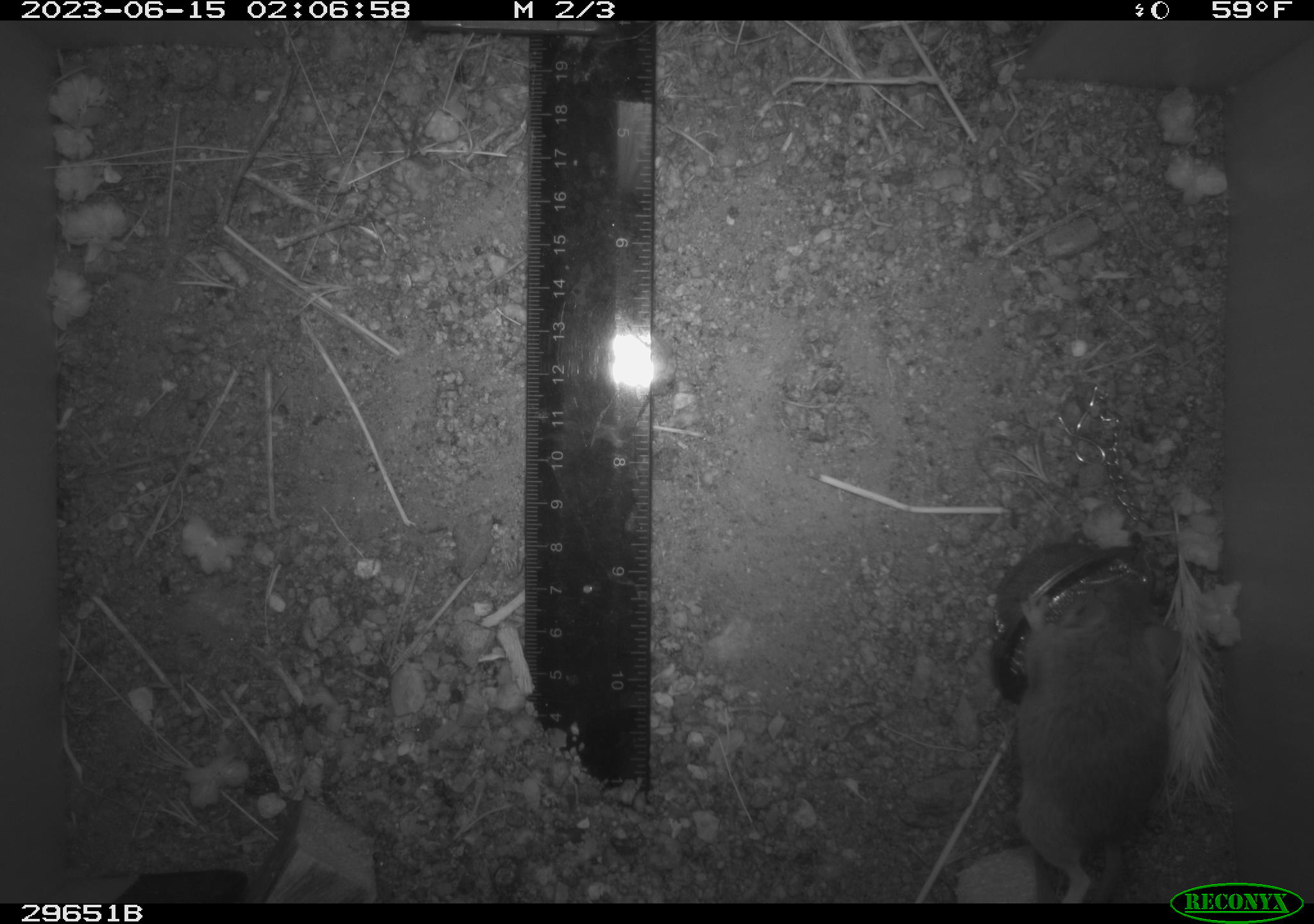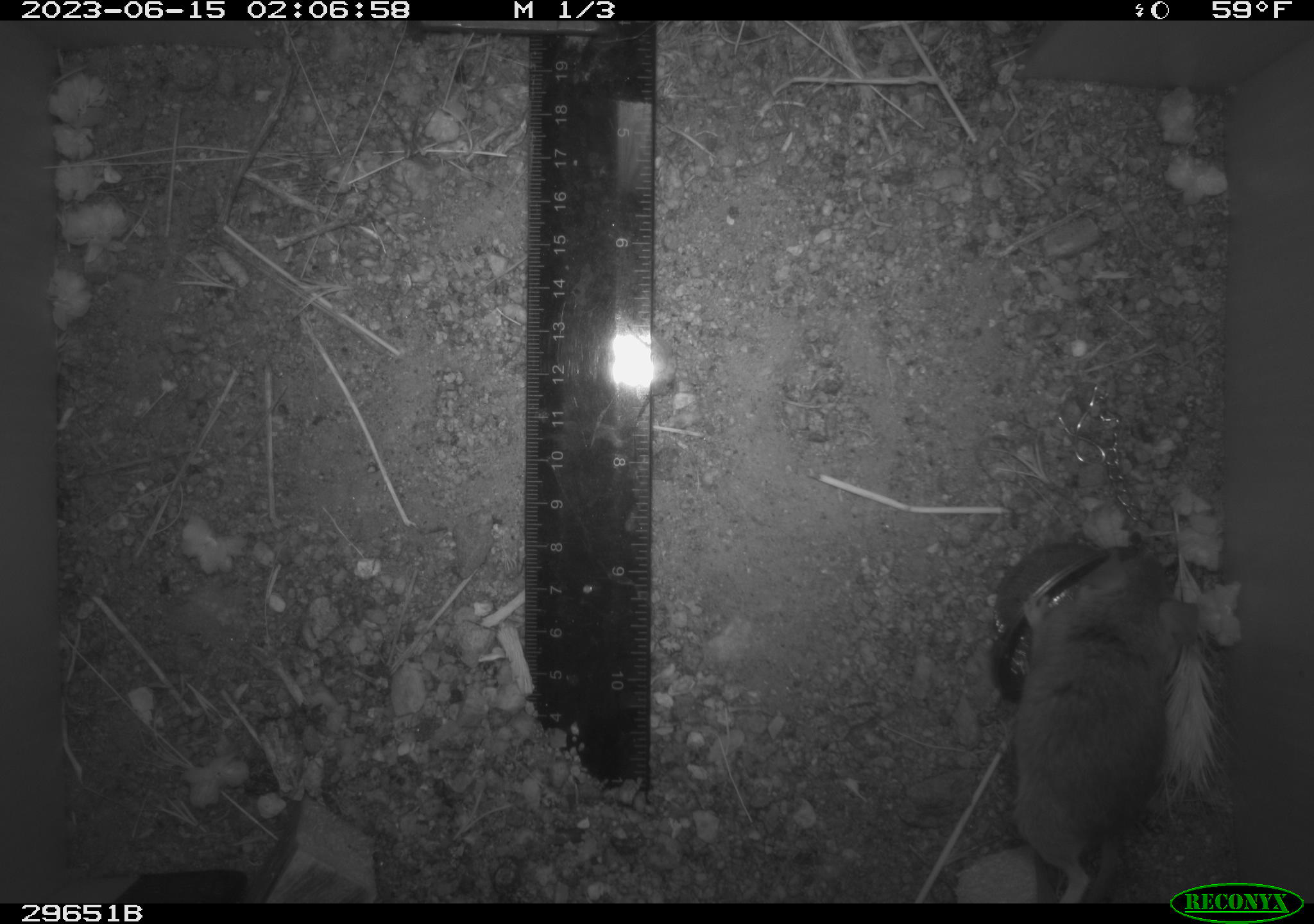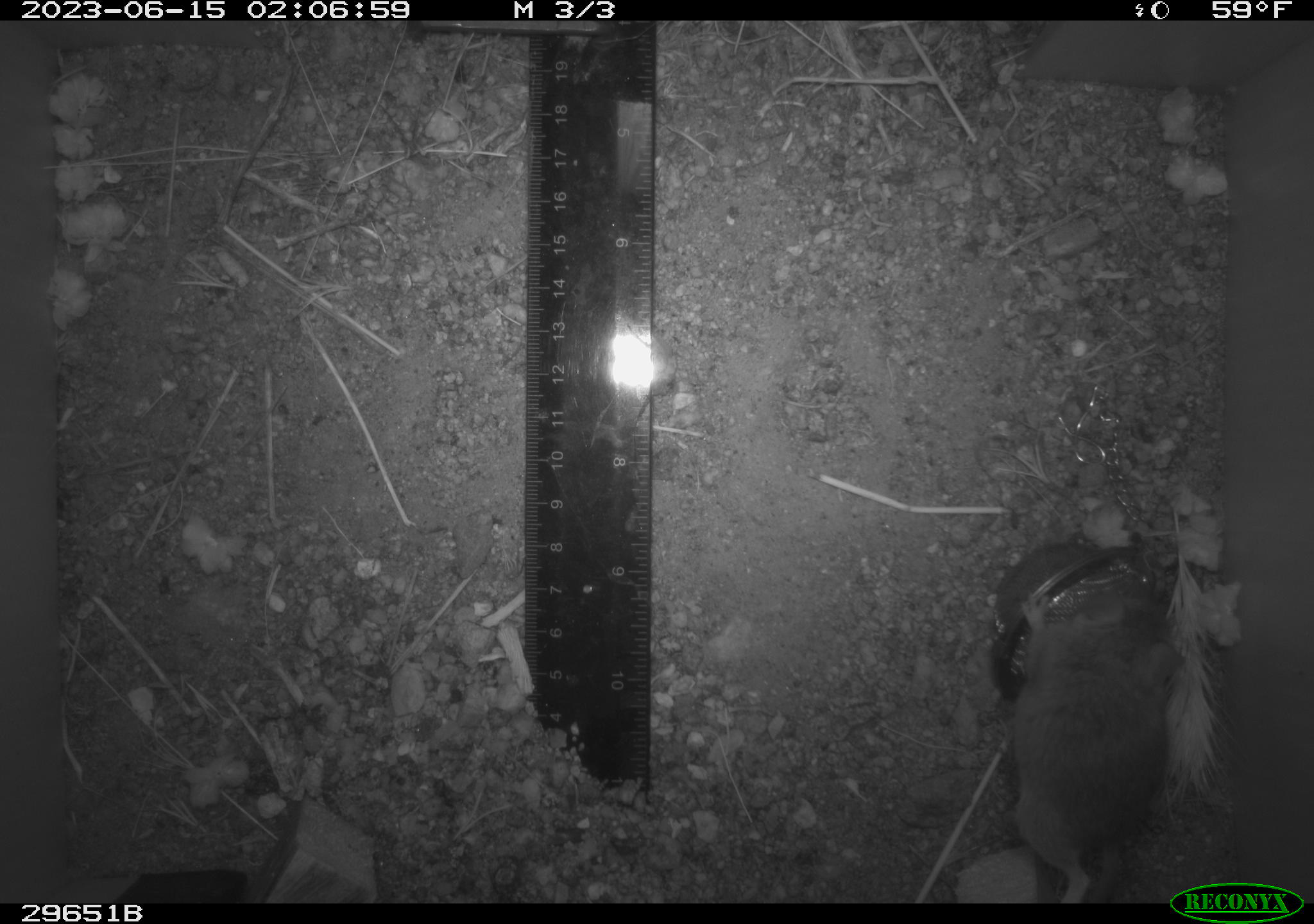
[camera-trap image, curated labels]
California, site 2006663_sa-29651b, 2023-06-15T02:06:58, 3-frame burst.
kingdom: Animalia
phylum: Chordata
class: Mammalia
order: Rodentia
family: Cricetidae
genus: Neotoma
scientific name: Neotoma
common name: pack rat or woodrat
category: neotoma species